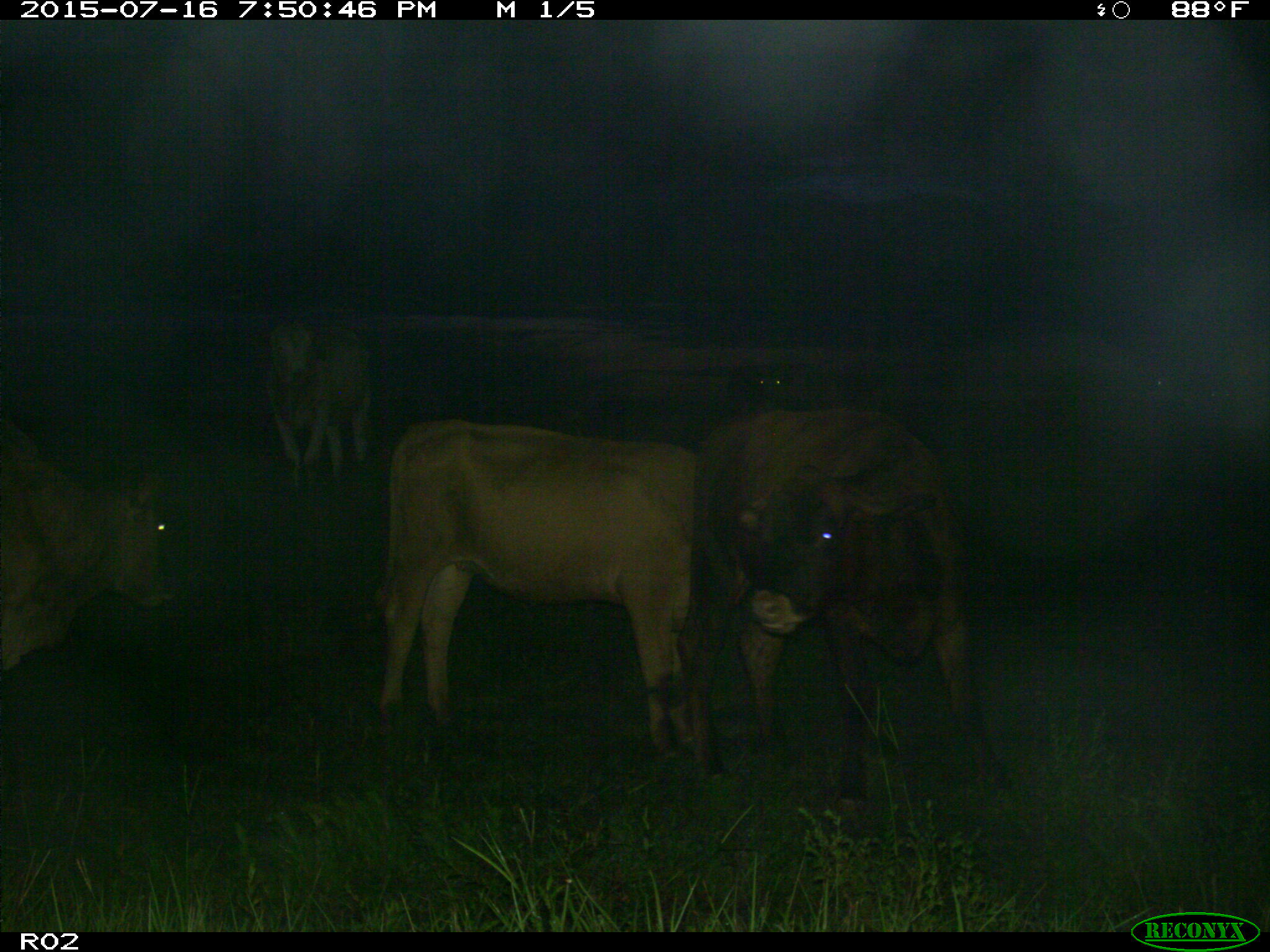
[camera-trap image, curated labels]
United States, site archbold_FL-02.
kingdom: Animalia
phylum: Chordata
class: Mammalia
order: Artiodactyla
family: Bovidae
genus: Bos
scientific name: Bos taurus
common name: domestic cow